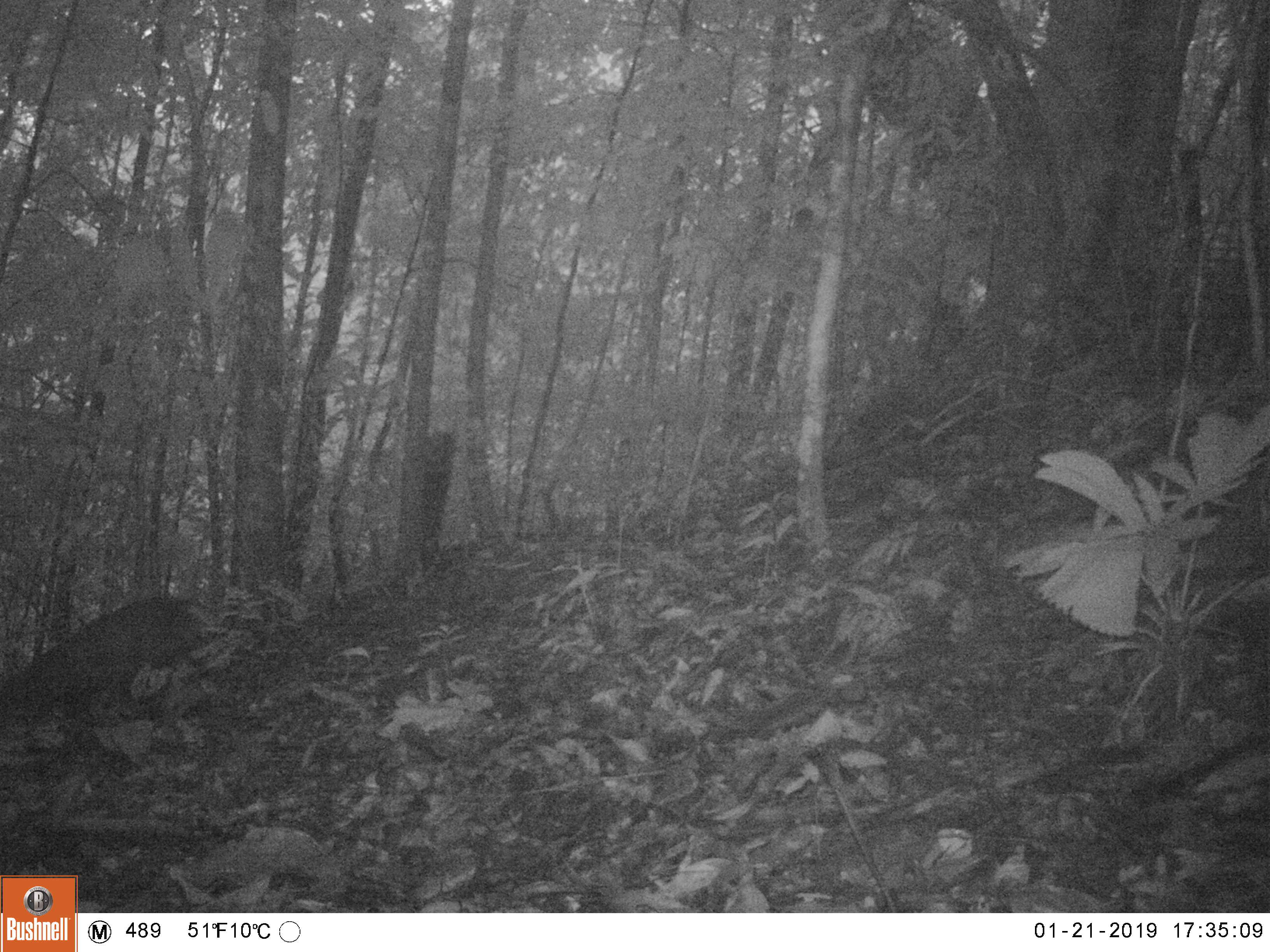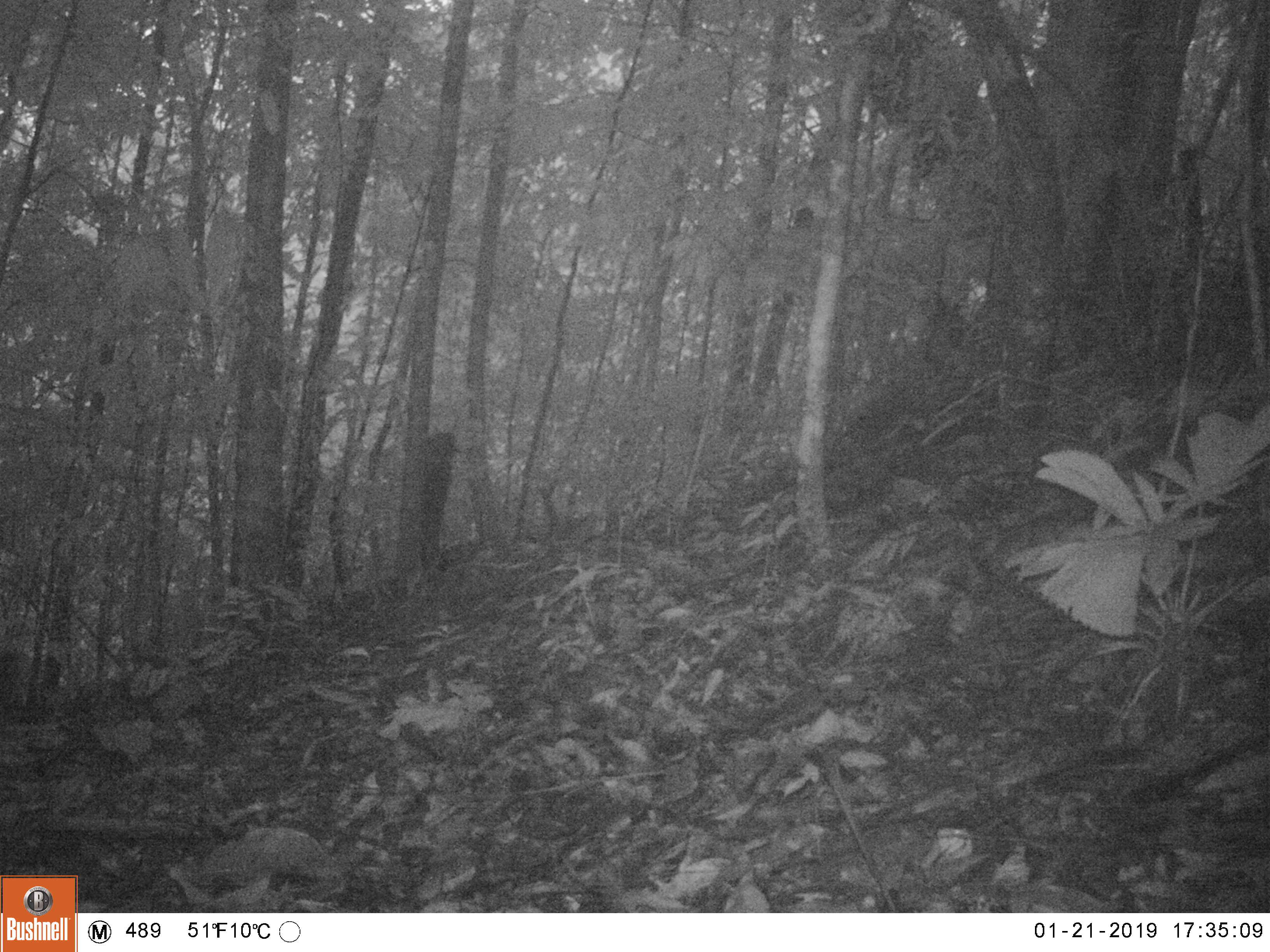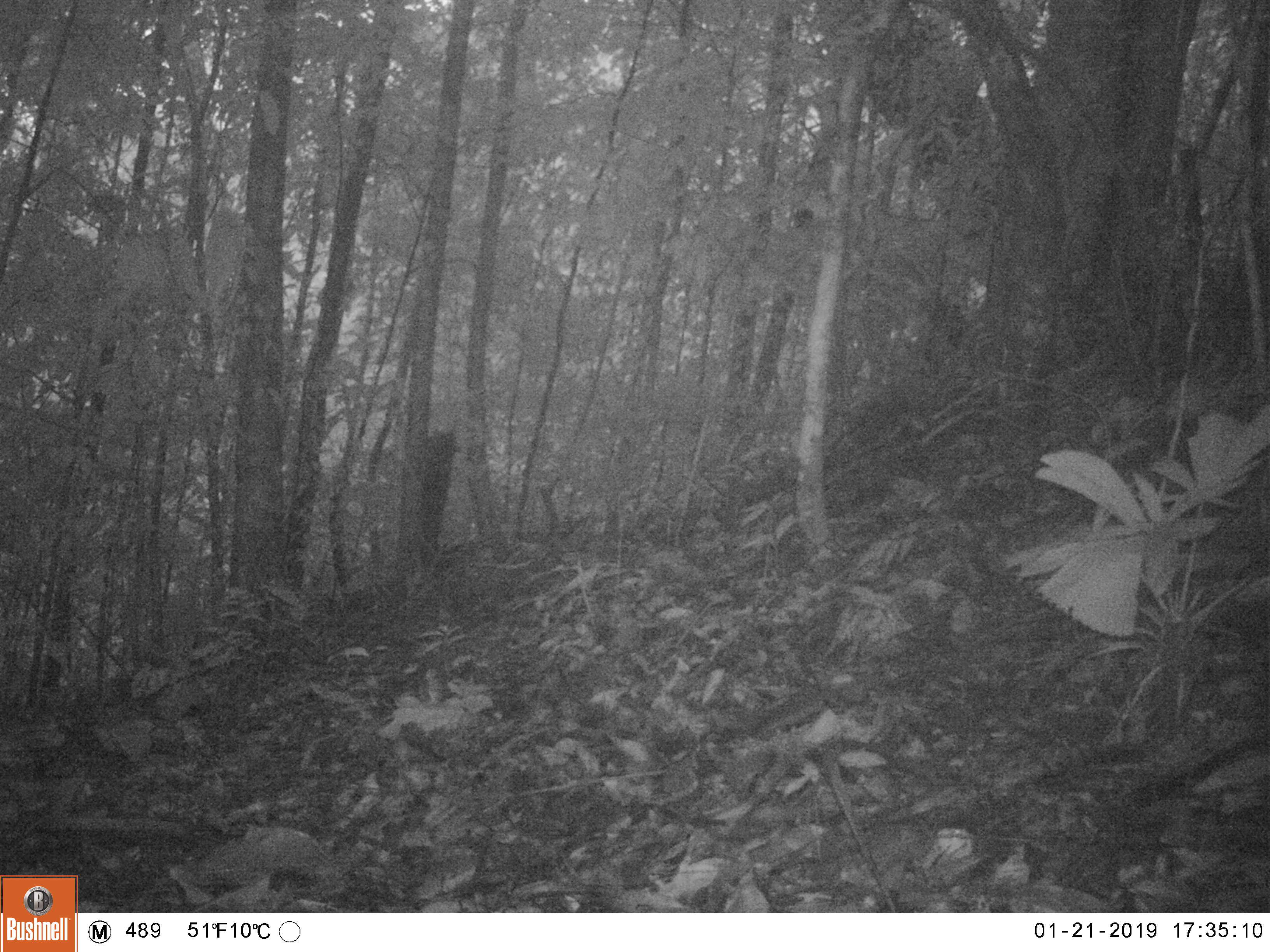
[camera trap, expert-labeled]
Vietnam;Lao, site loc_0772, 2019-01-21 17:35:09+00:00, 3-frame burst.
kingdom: Animalia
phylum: Chordata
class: Mammalia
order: Artiodactyla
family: Cervidae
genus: Muntiacus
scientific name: Muntiacus rooseveltorum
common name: roosevelt's muntjac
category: roosevelts muntjac group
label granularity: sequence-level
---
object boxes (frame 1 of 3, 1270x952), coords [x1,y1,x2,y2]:
roosevelts muntjac group: [0,590,227,714]